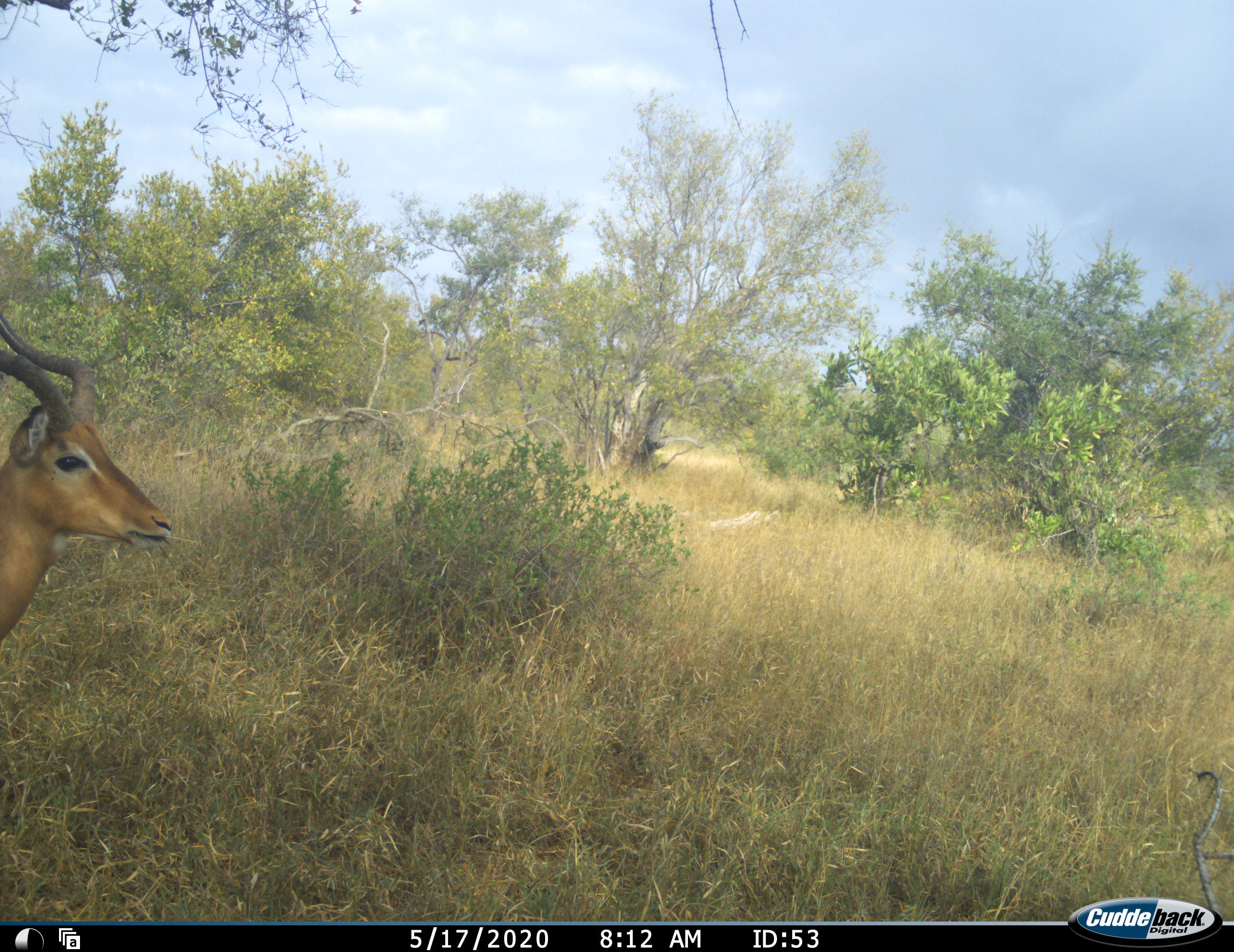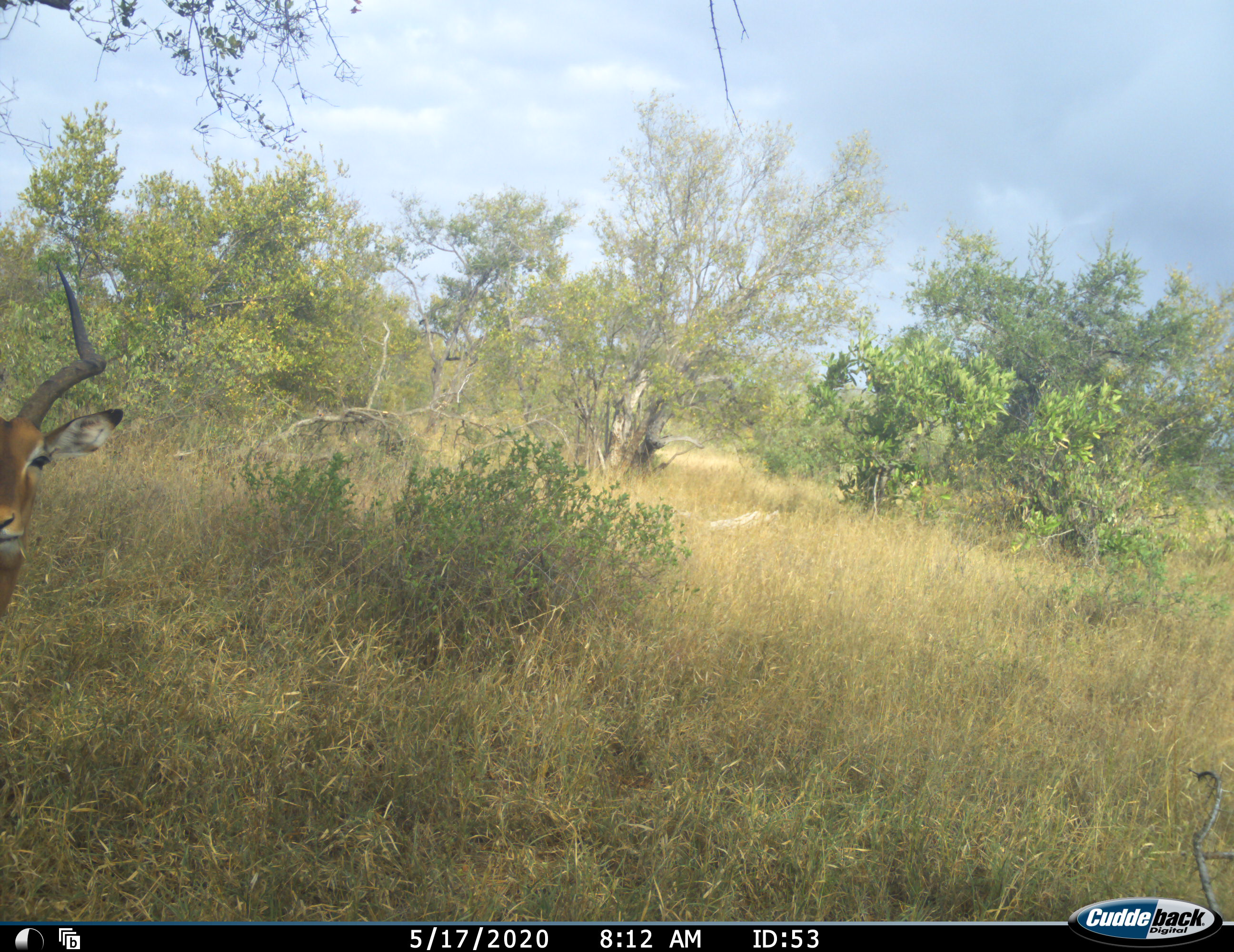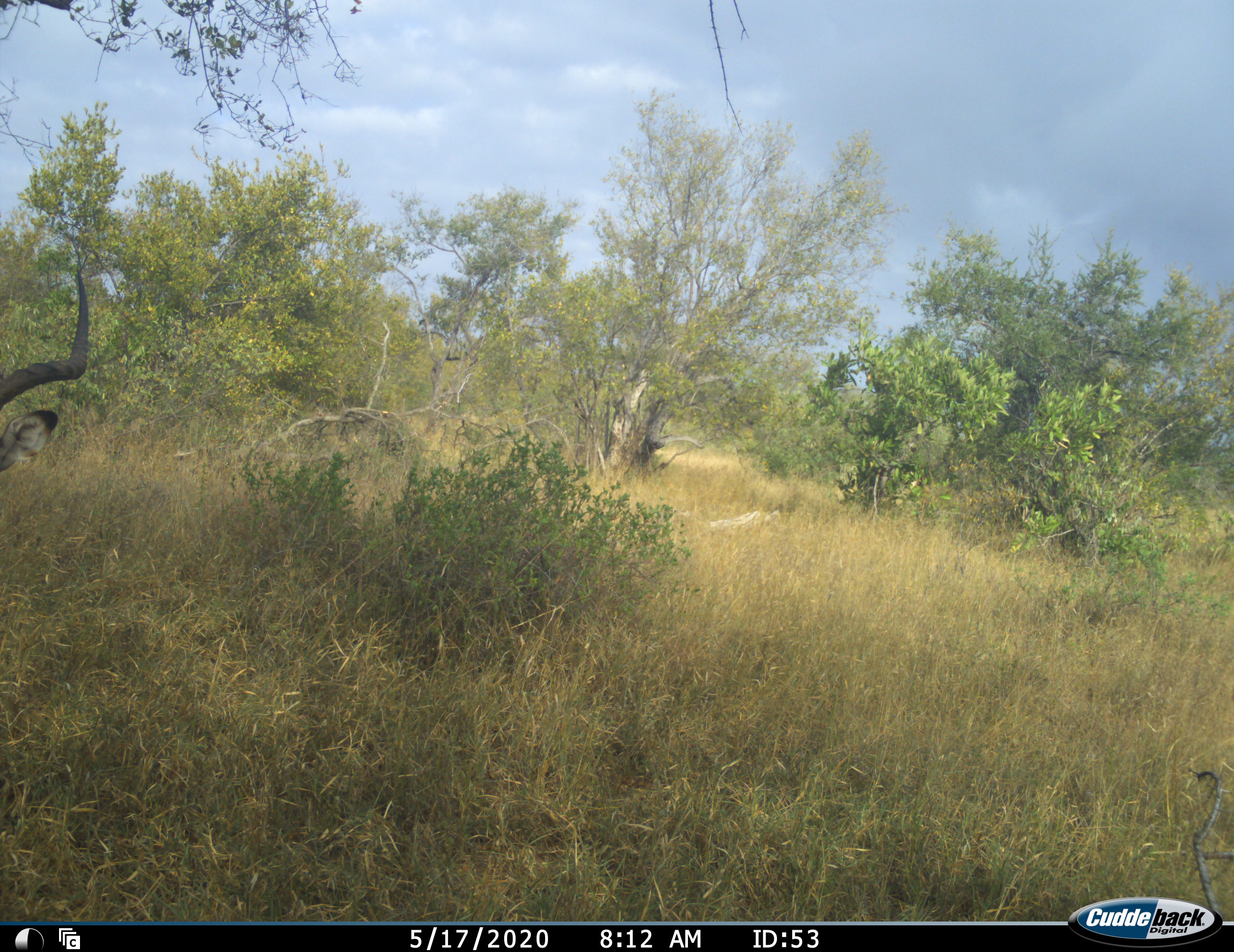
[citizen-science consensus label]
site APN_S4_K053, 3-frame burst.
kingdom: Animalia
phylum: Chordata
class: Mammalia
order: Artiodactyla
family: Bovidae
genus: Aepyceros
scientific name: Aepyceros melampus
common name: impala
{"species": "impala (Aepyceros melampus)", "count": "1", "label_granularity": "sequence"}